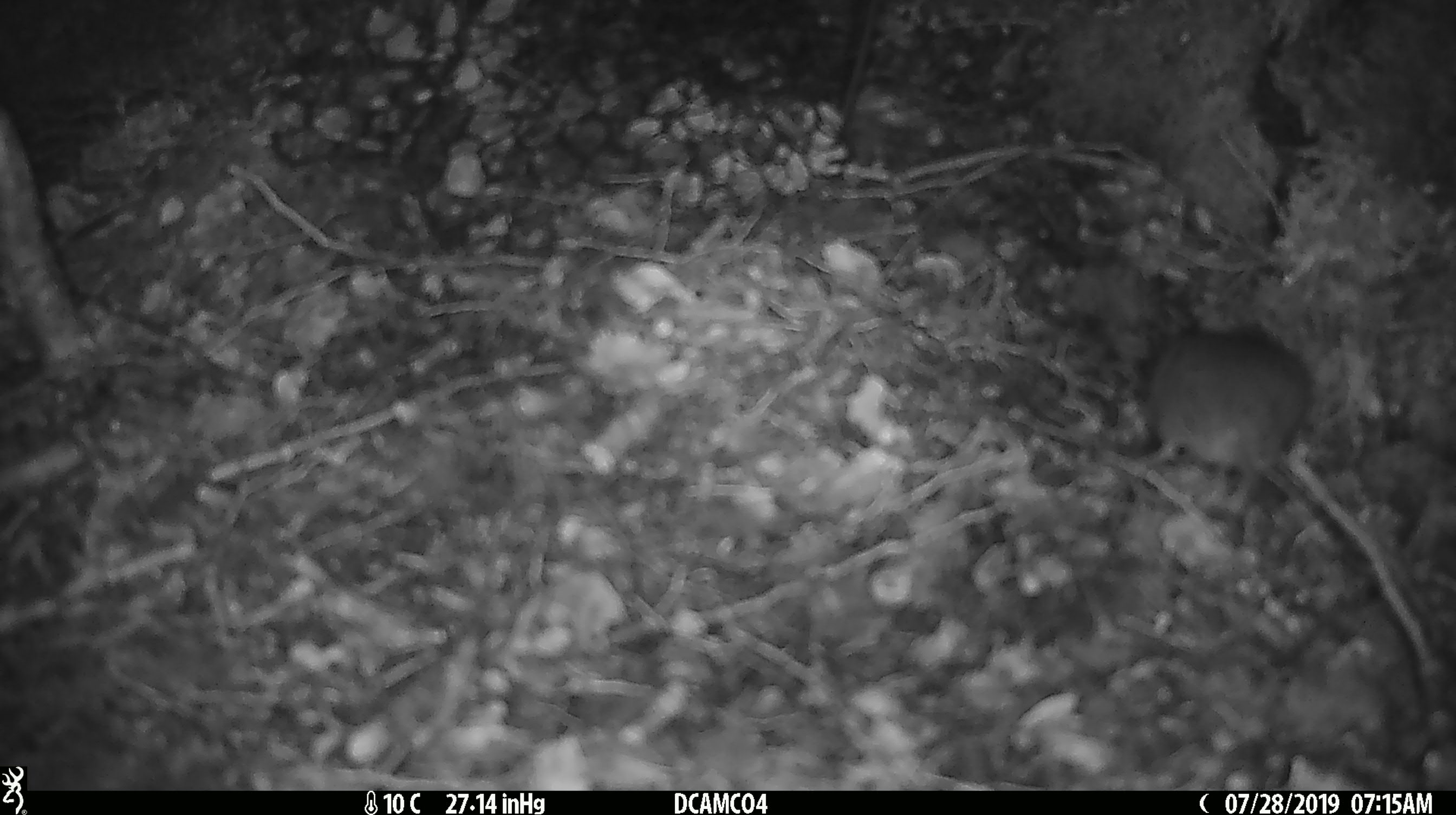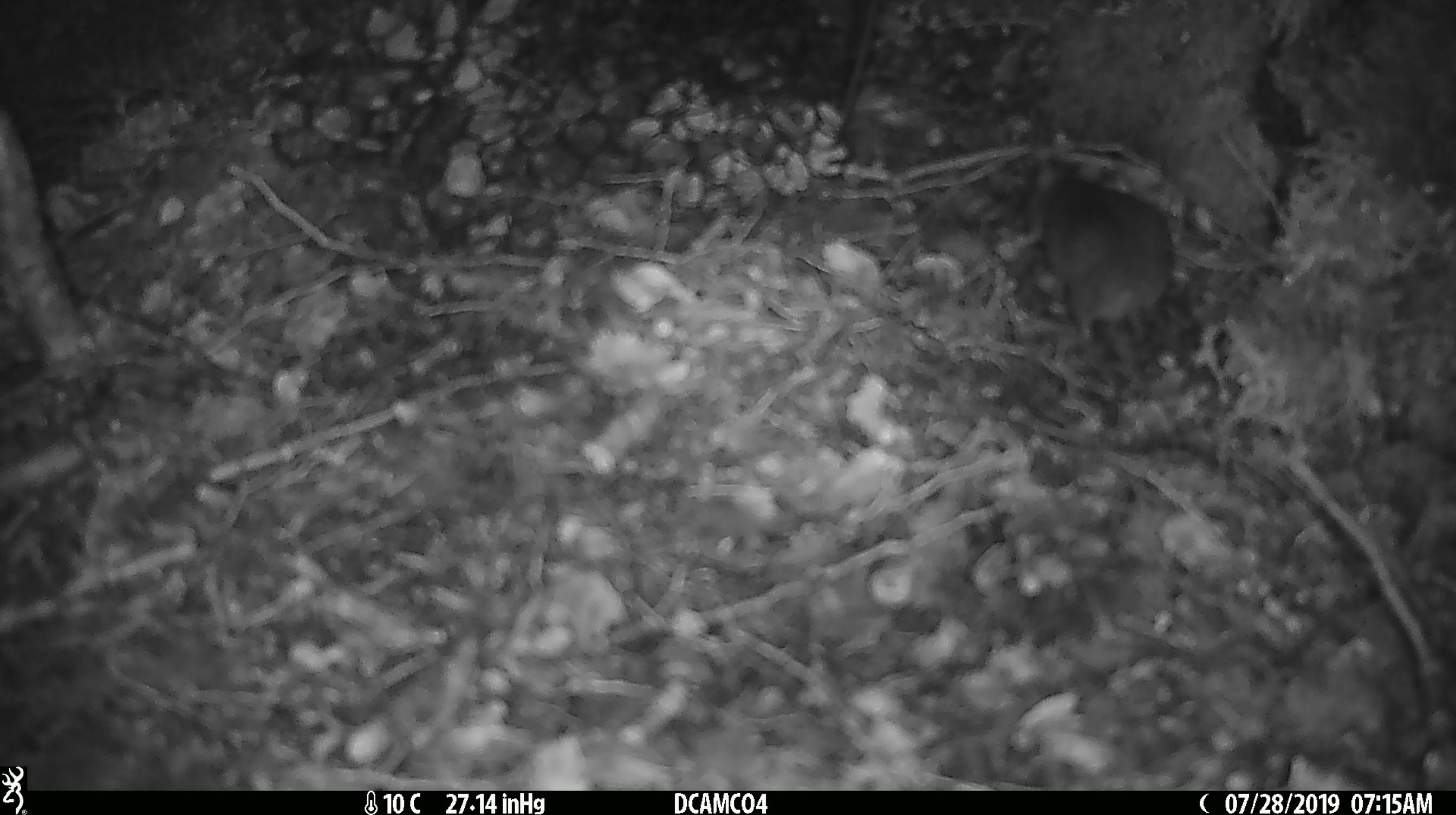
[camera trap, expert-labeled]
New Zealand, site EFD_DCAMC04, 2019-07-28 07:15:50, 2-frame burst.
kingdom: Animalia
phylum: Chordata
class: Mammalia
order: Rodentia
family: Muridae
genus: Mus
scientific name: Mus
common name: mouse